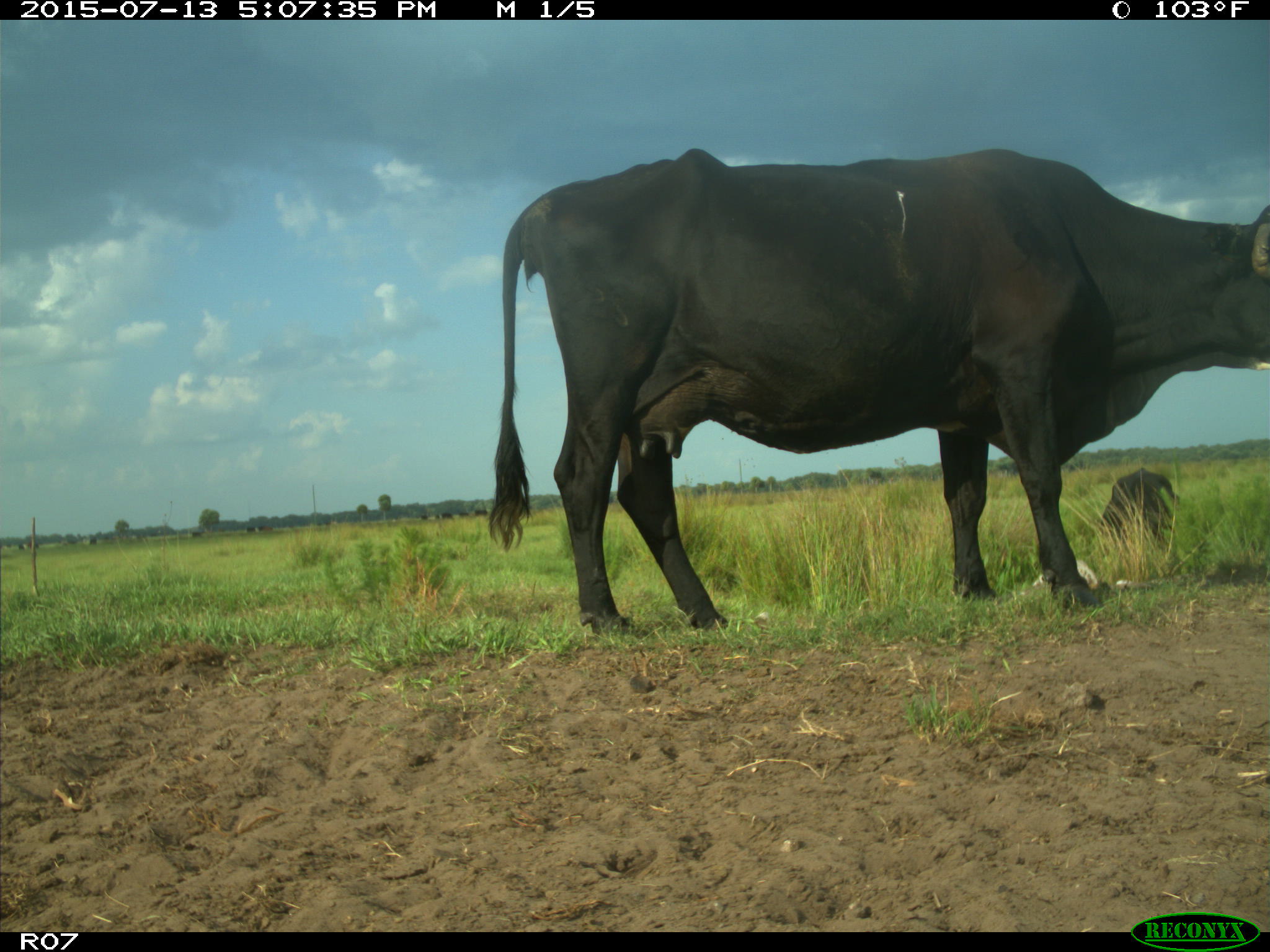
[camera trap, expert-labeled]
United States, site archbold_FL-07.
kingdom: Animalia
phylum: Chordata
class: Mammalia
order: Artiodactyla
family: Bovidae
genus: Bos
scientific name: Bos taurus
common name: domestic cow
Bos taurus (domestic cow).